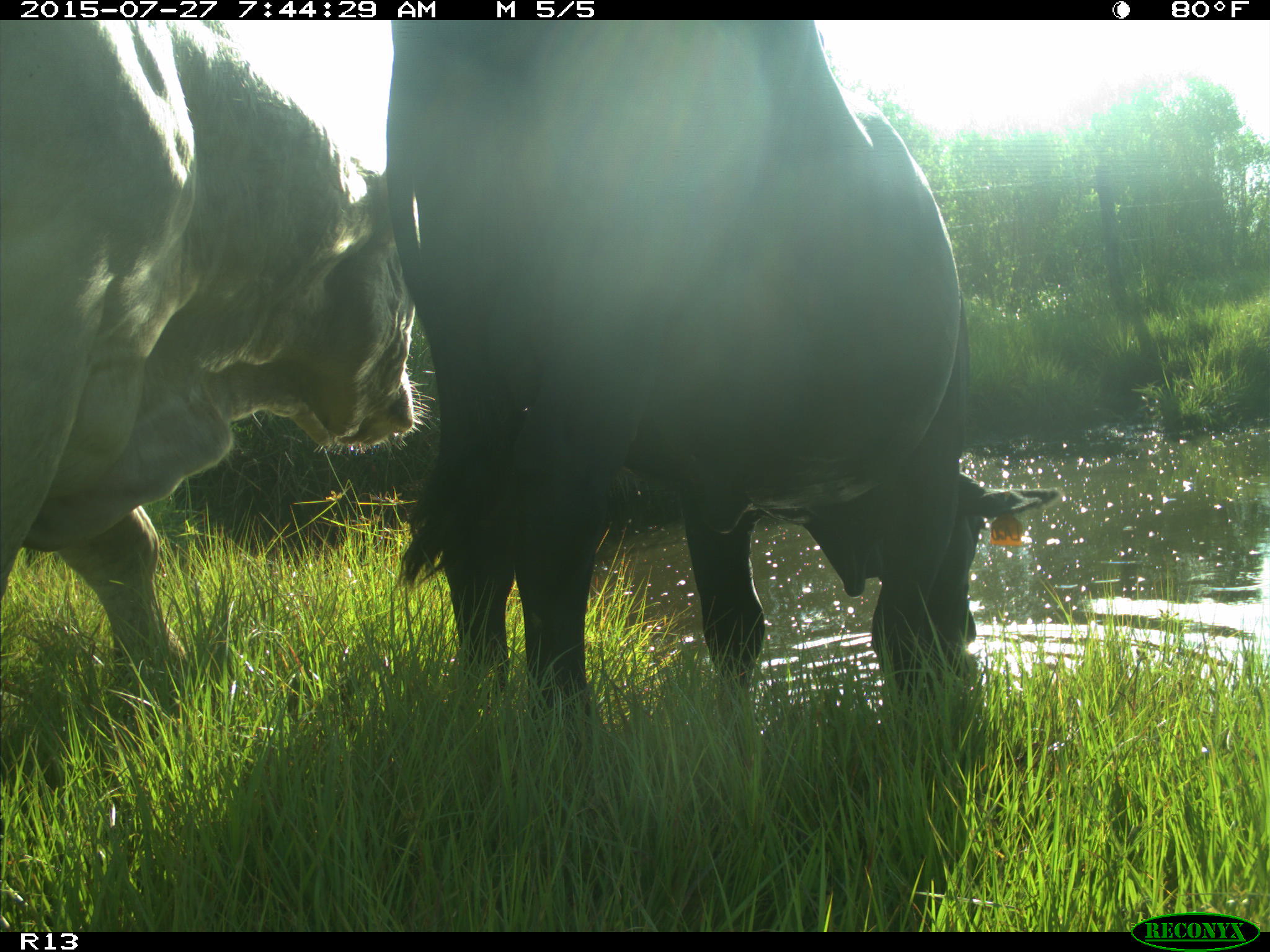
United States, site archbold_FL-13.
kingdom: Animalia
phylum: Chordata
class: Mammalia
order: Artiodactyla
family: Bovidae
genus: Bos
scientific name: Bos taurus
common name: domestic cow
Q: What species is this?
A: Bos taurus (domestic cow).